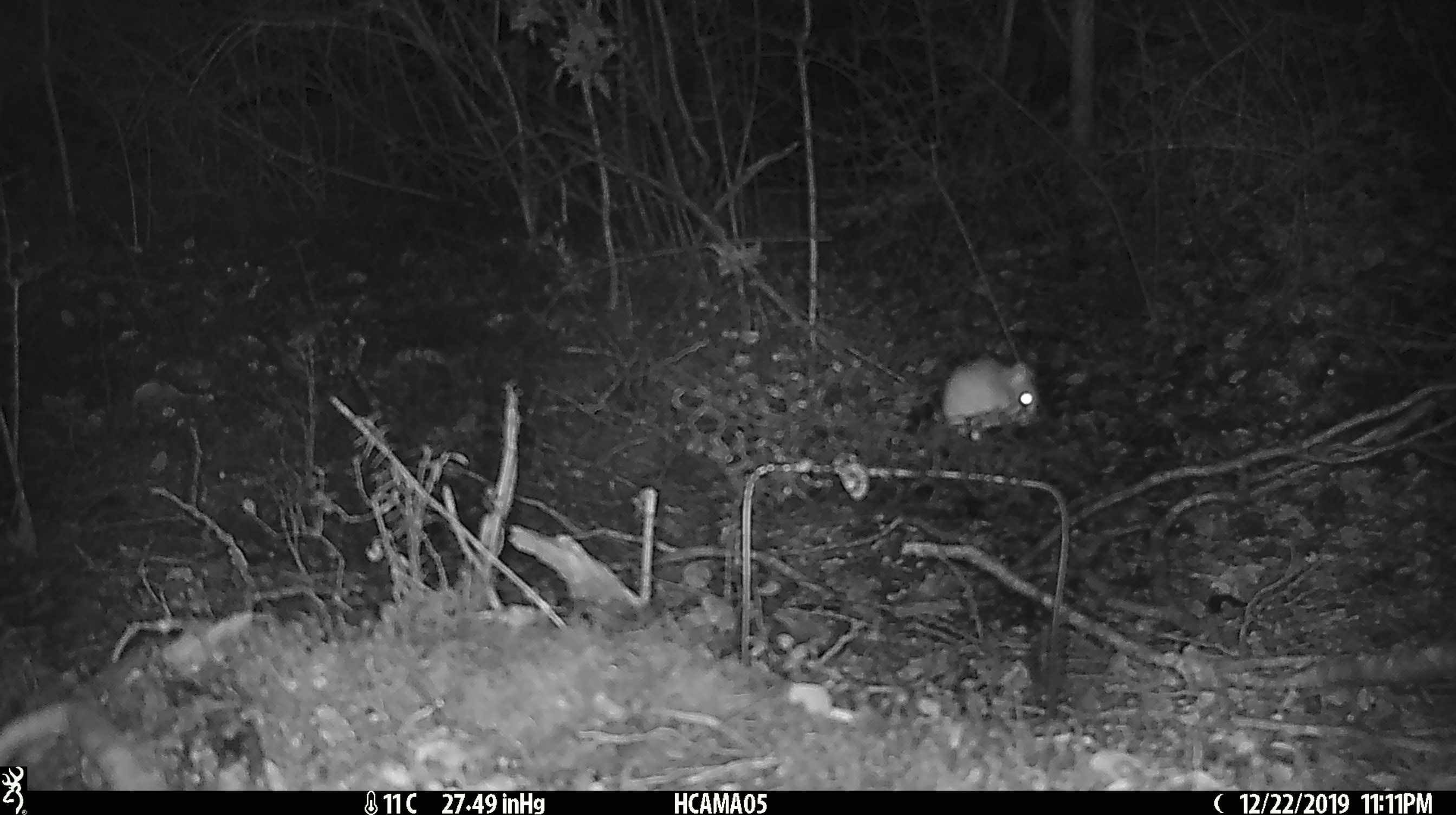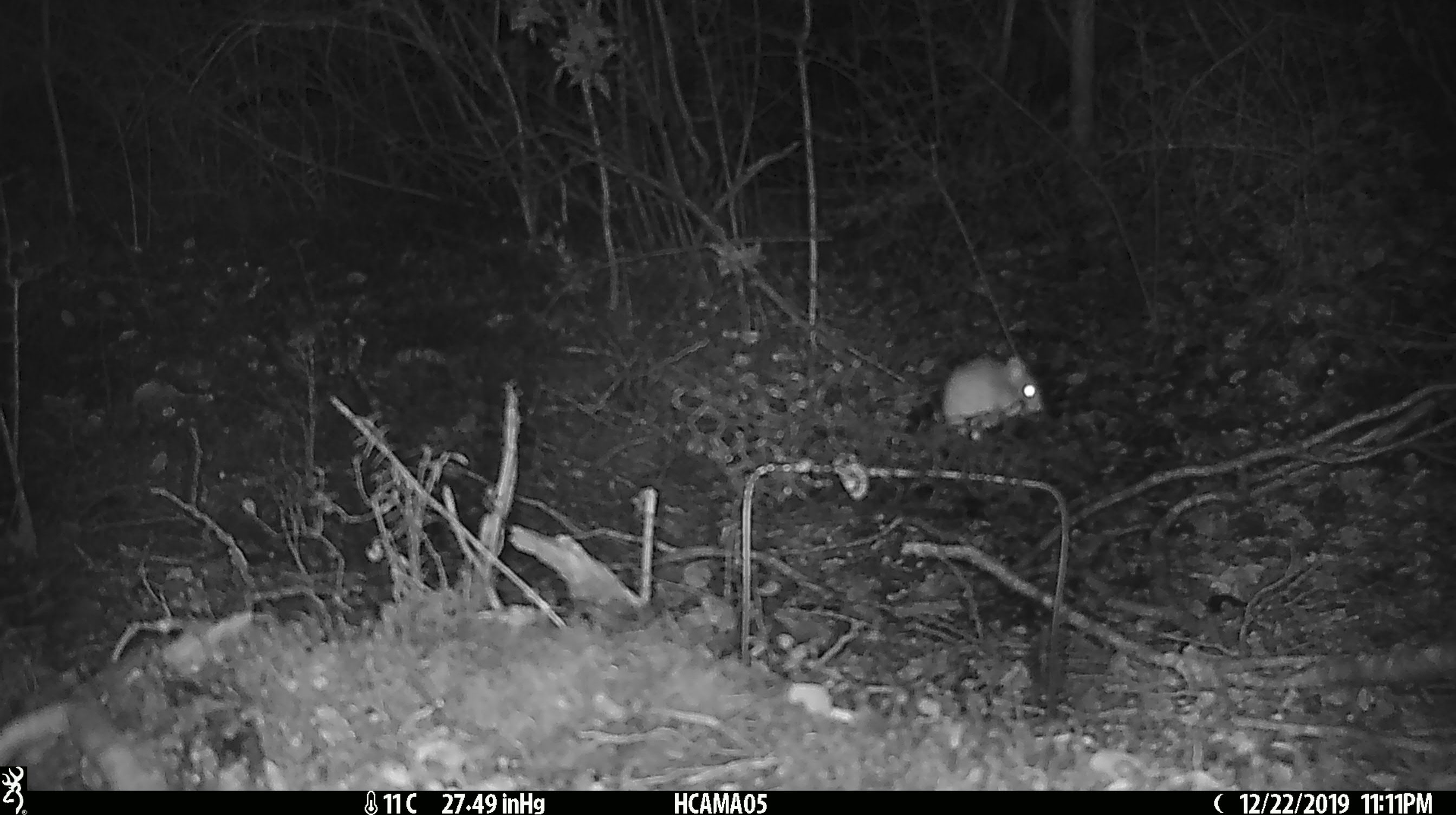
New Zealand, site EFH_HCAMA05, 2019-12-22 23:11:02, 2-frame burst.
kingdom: Animalia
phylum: Chordata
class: Mammalia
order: Rodentia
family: Muridae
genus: Mus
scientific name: Mus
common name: mouse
Mouse (Mus).